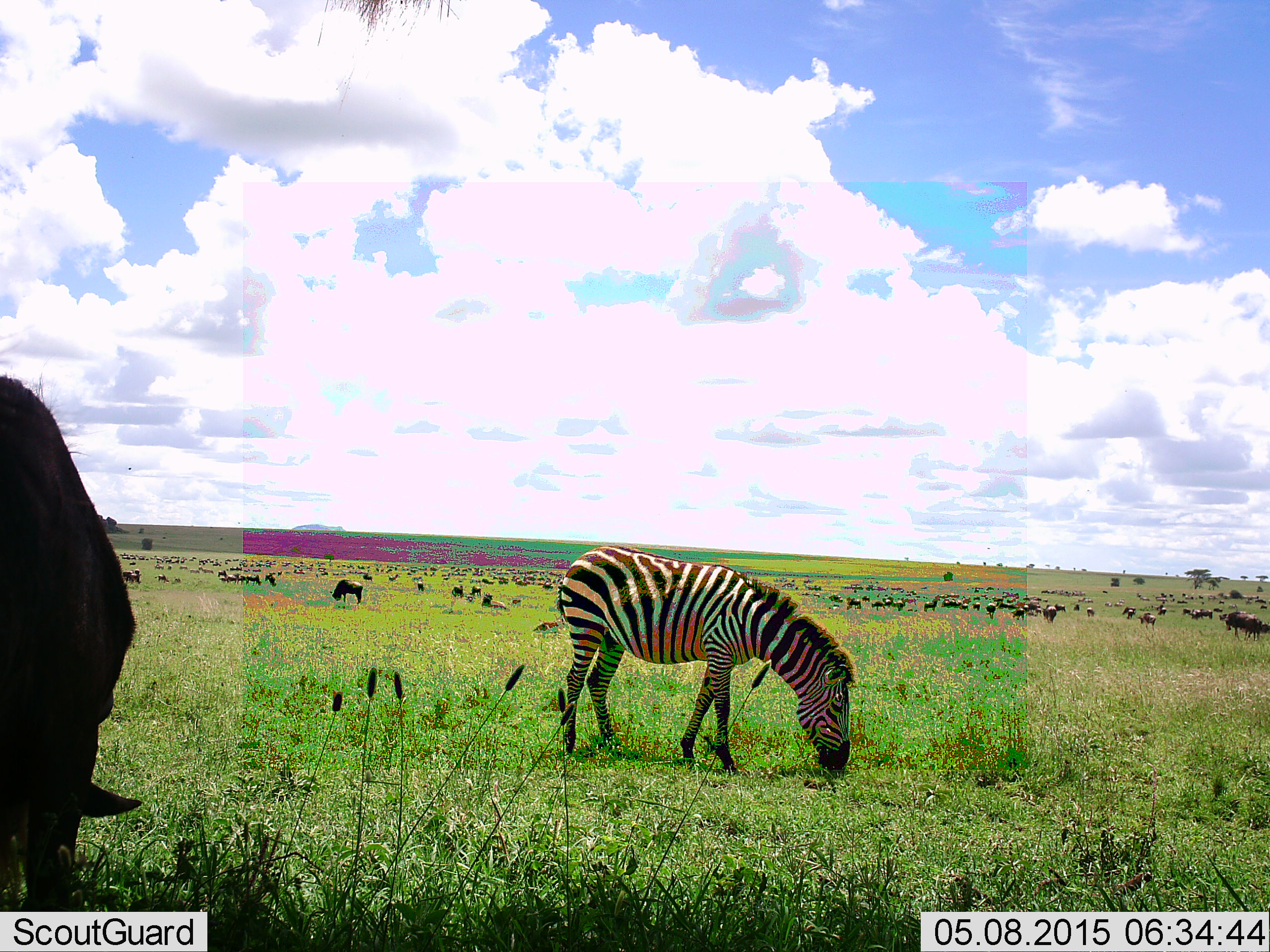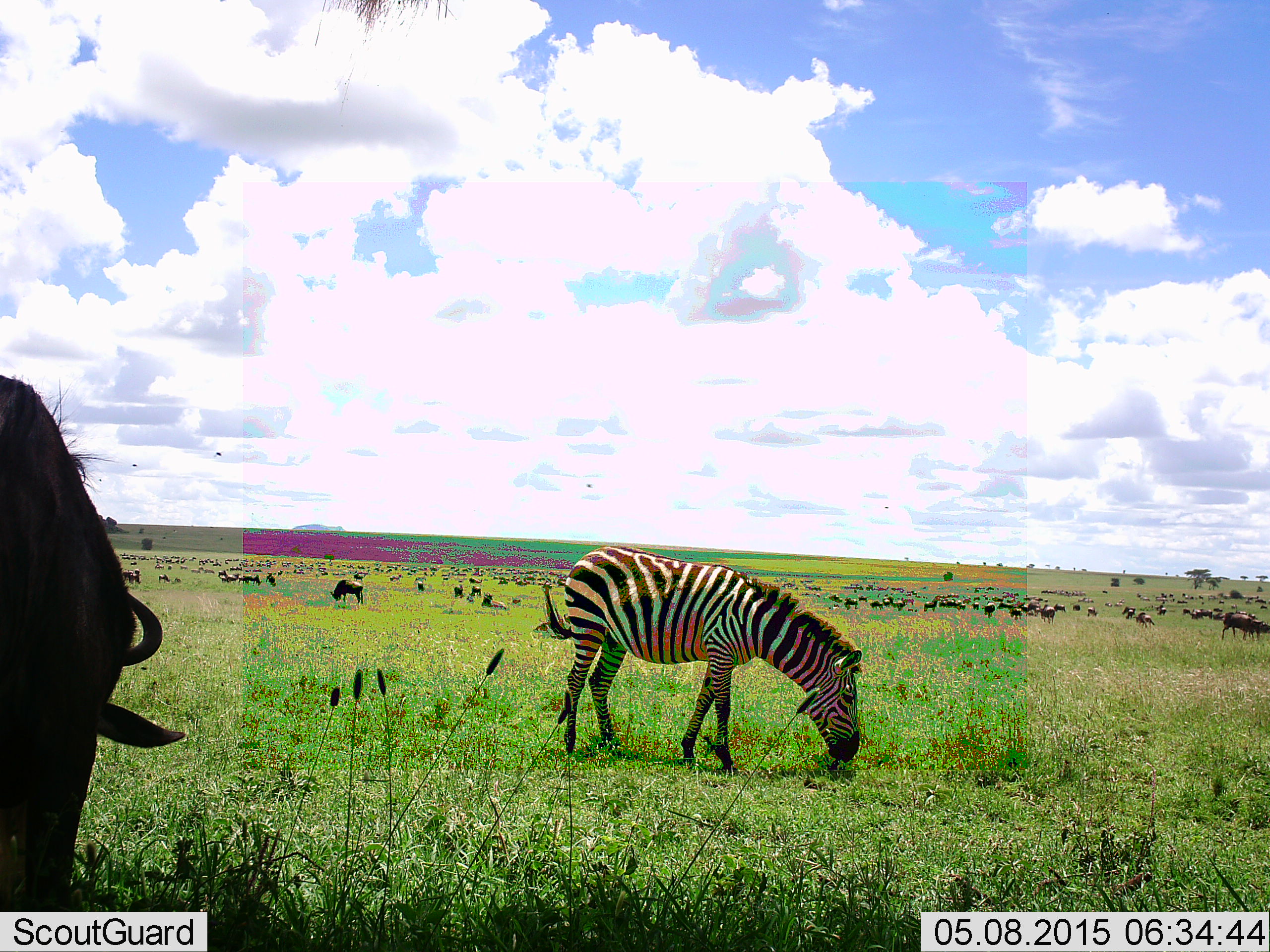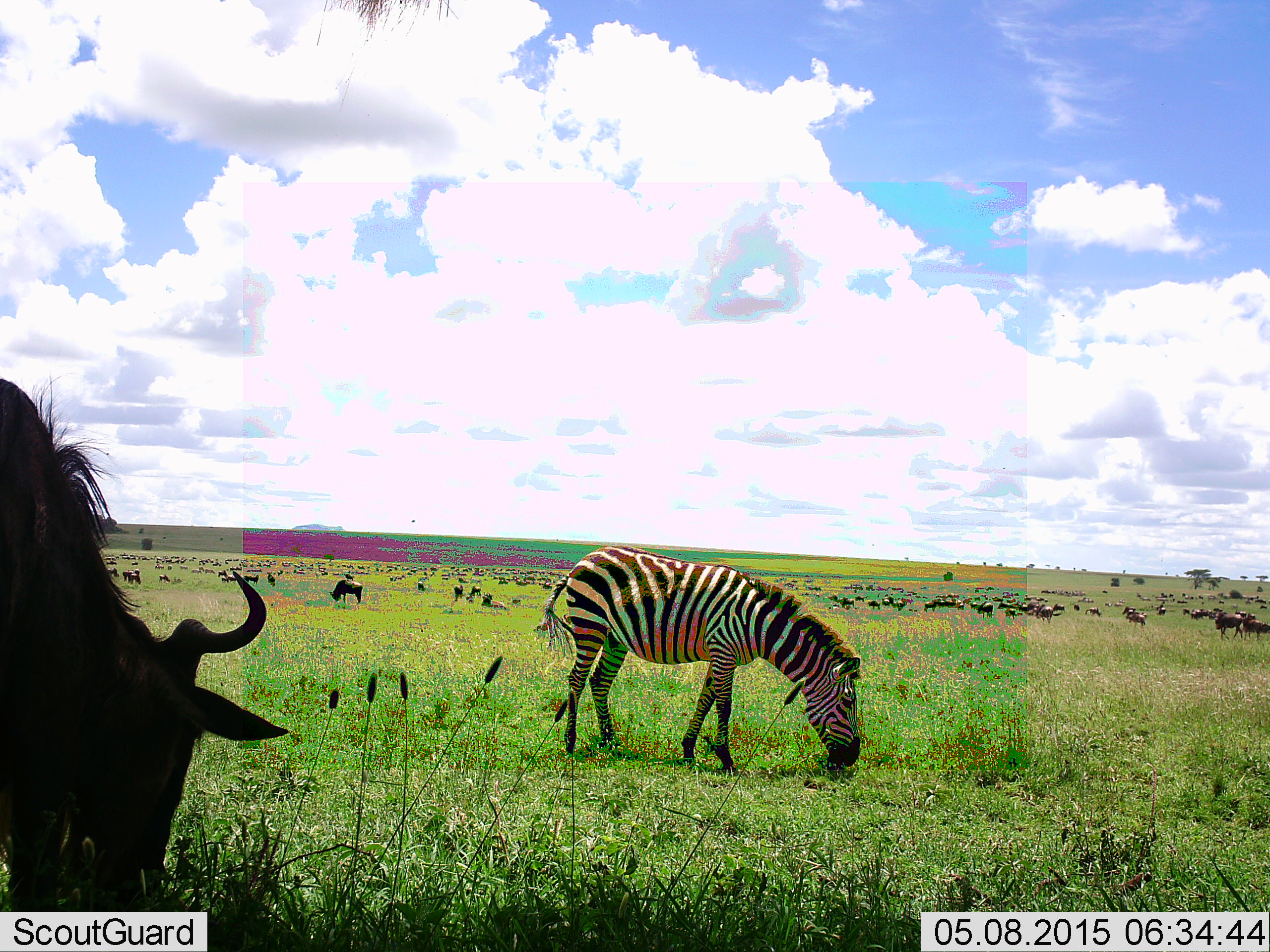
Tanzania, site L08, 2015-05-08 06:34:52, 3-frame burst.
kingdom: Animalia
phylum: Chordata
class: Mammalia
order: Artiodactyla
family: Bovidae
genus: Connochaetes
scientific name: Connochaetes taurinus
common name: blue wildebeest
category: wildebeest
Wildebeest (blue wildebeest) (Connochaetes taurinus), count 51+. Behavior (volunteer vote fractions): standing 27%, resting 18%, moving 36%, interacting 0%. Young present (vote fraction): 0%. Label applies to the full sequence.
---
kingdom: Animalia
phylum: Chordata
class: Mammalia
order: Perissodactyla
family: Equidae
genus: Equus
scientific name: Equus quagga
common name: plains zebra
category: zebra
Zebra (plains zebra) (Equus quagga), count 1. Behavior (volunteer vote fractions): standing 21%, resting 0%, moving 7%, interacting 0%. Young present (vote fraction): 0%. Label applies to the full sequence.